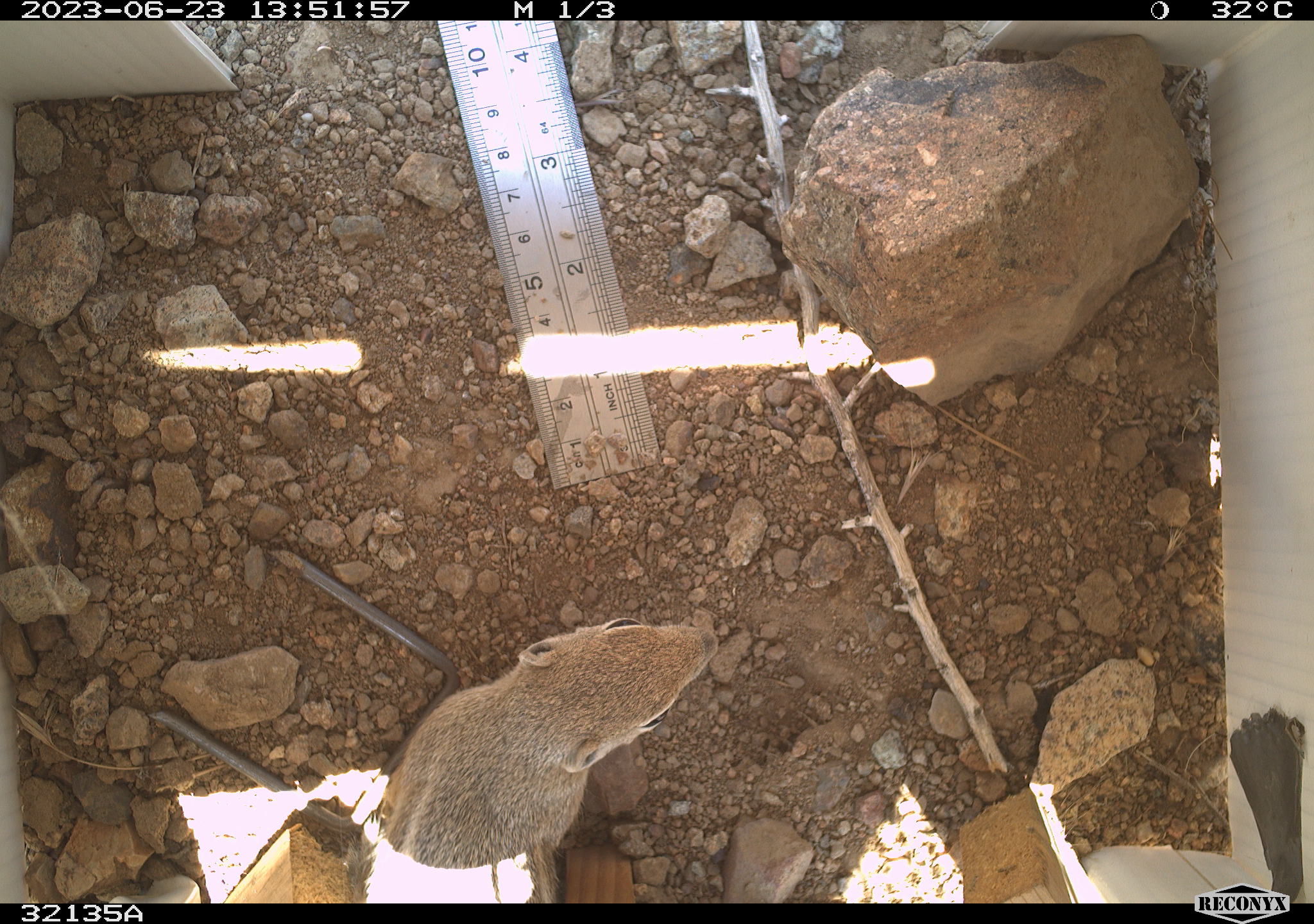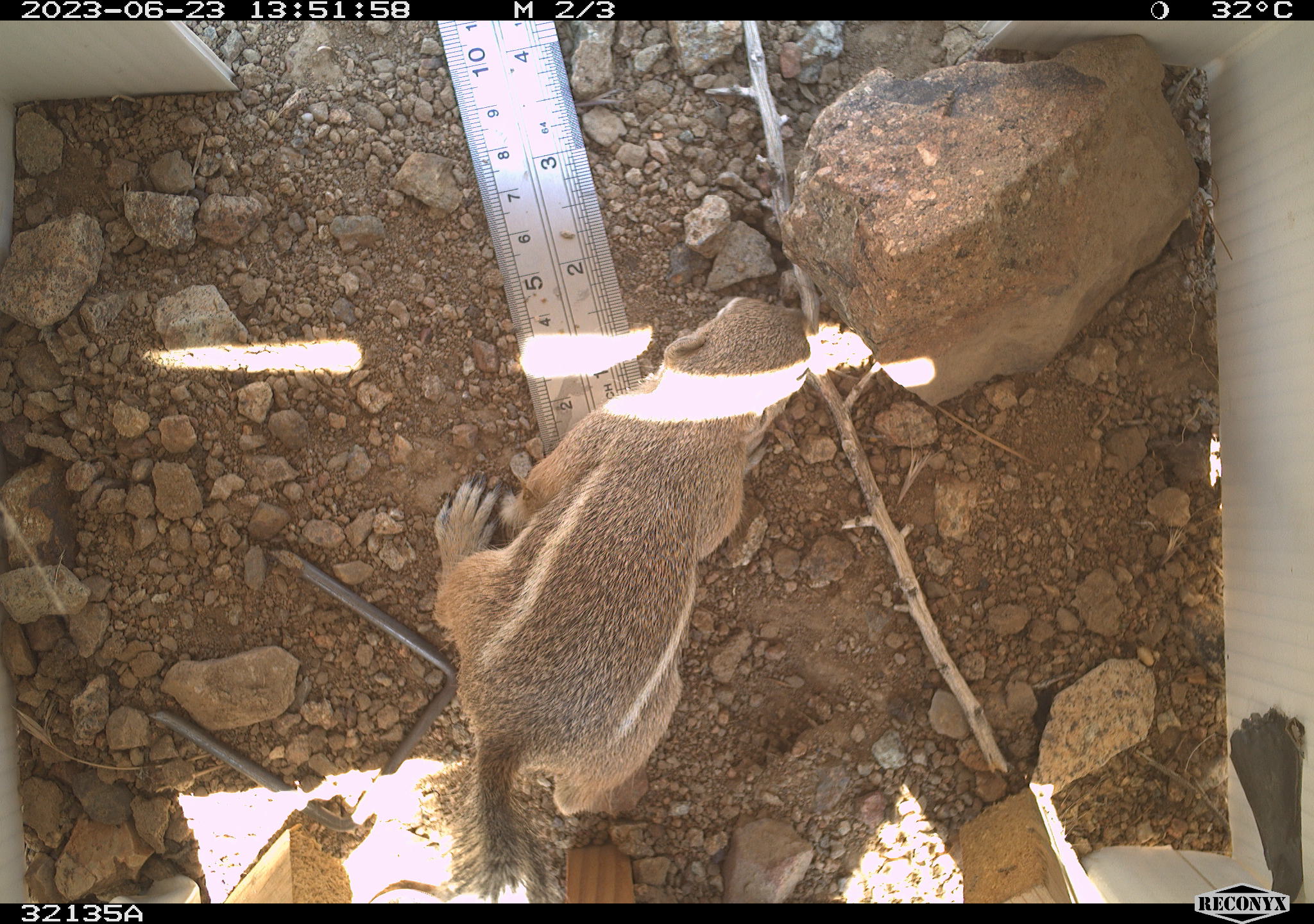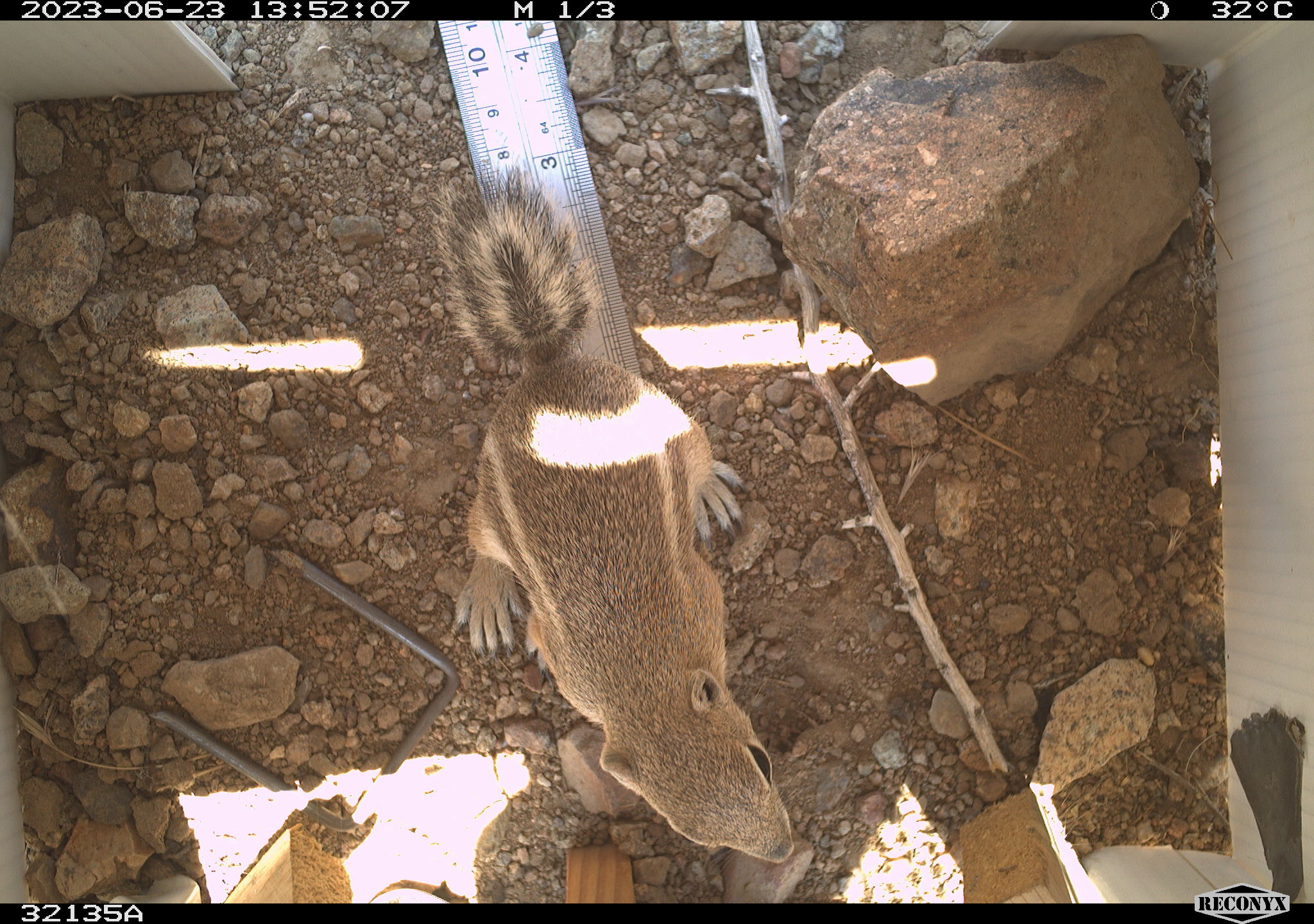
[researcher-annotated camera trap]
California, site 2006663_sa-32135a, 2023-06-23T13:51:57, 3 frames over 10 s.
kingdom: Animalia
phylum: Chordata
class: Mammalia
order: Rodentia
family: Sciuridae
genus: Ammospermophilus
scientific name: Ammospermophilus leucurus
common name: white-tailed antelope squirrel